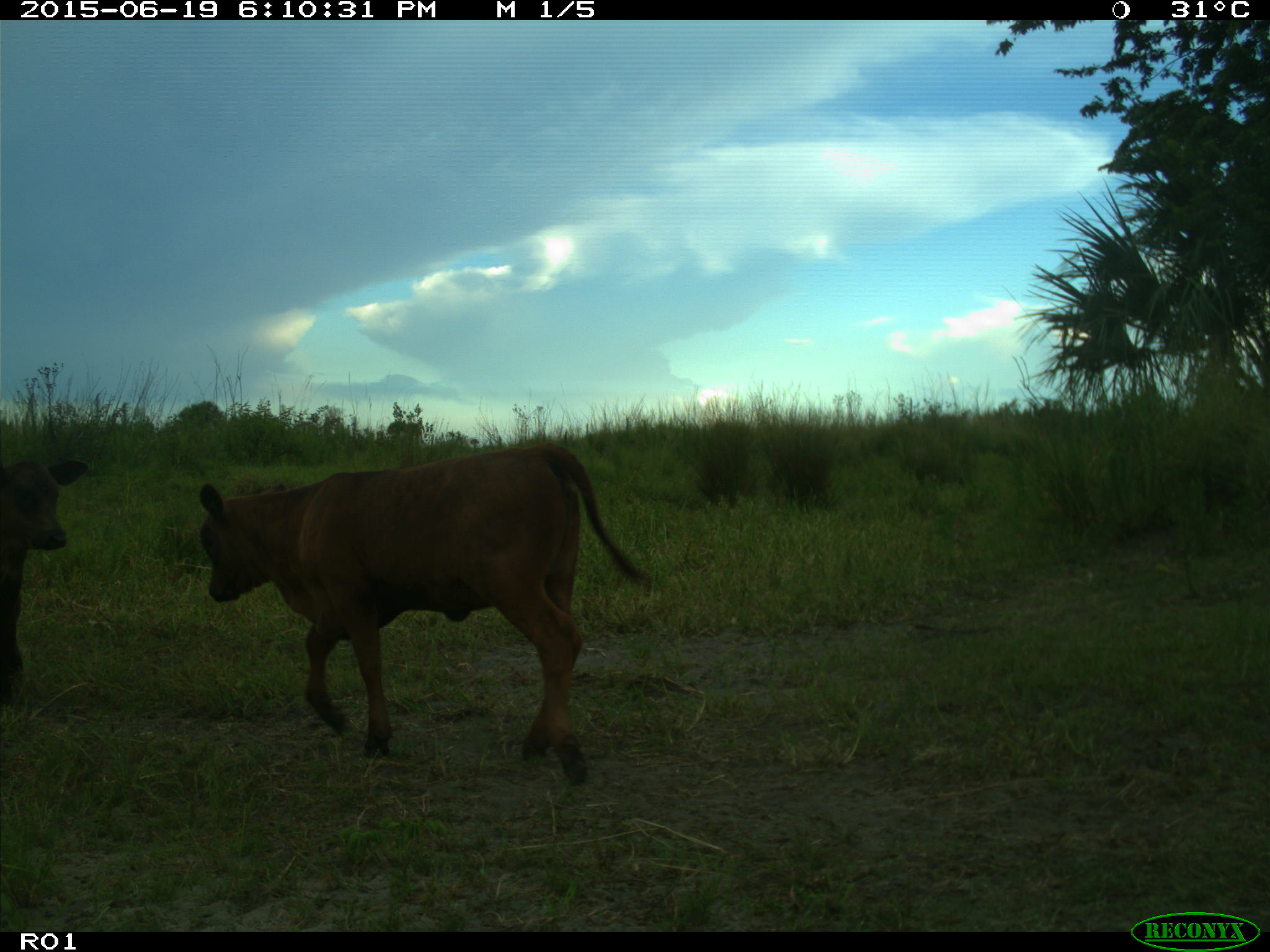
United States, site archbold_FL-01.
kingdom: Animalia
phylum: Chordata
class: Mammalia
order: Artiodactyla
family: Bovidae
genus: Bos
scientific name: Bos taurus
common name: domestic cow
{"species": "Bos taurus (domestic cow)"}